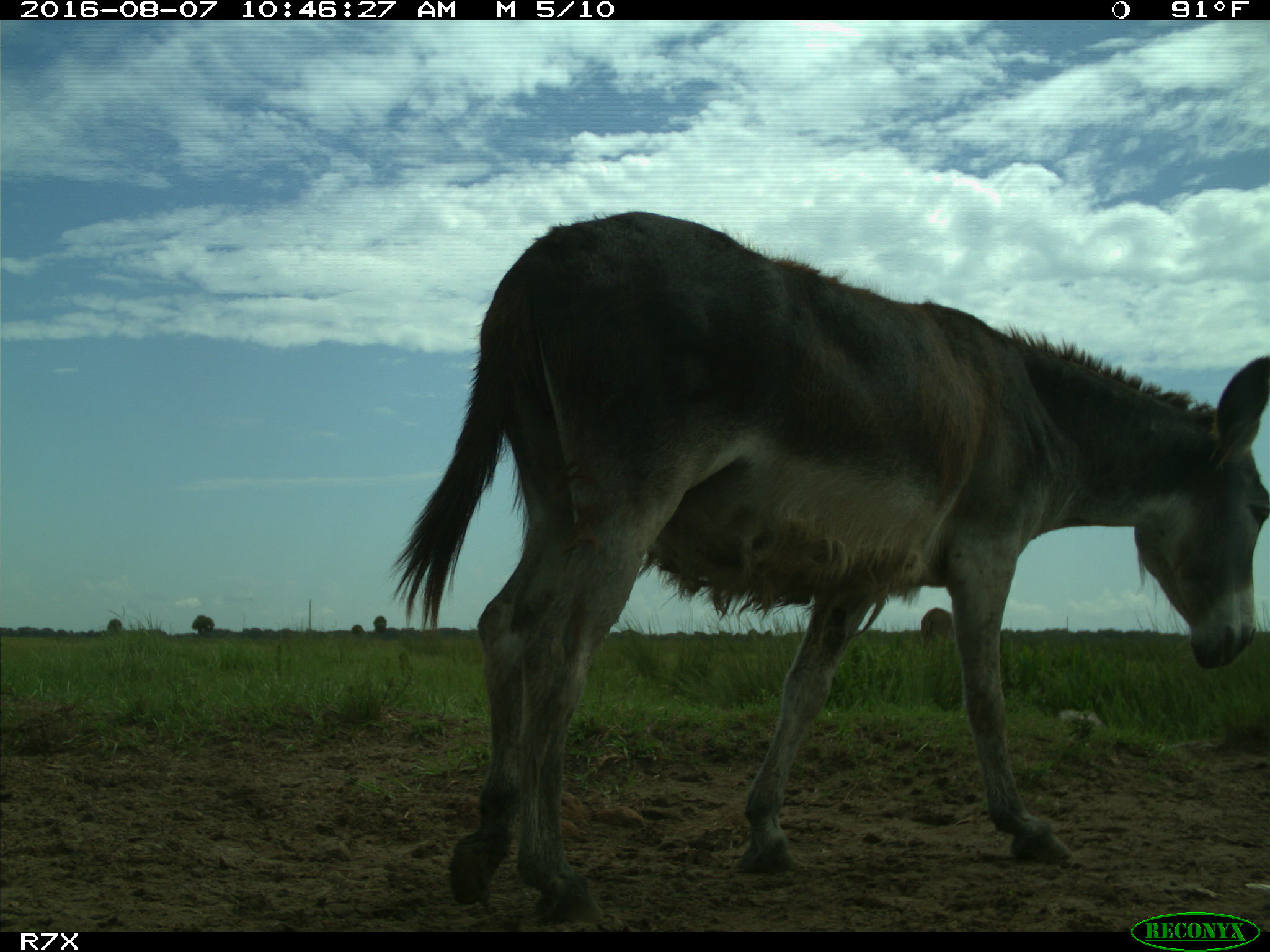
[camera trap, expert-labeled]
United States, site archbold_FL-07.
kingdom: Animalia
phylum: Chordata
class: Mammalia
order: Perissodactyla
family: Equidae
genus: Equus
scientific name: Equus africanus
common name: african wild ass